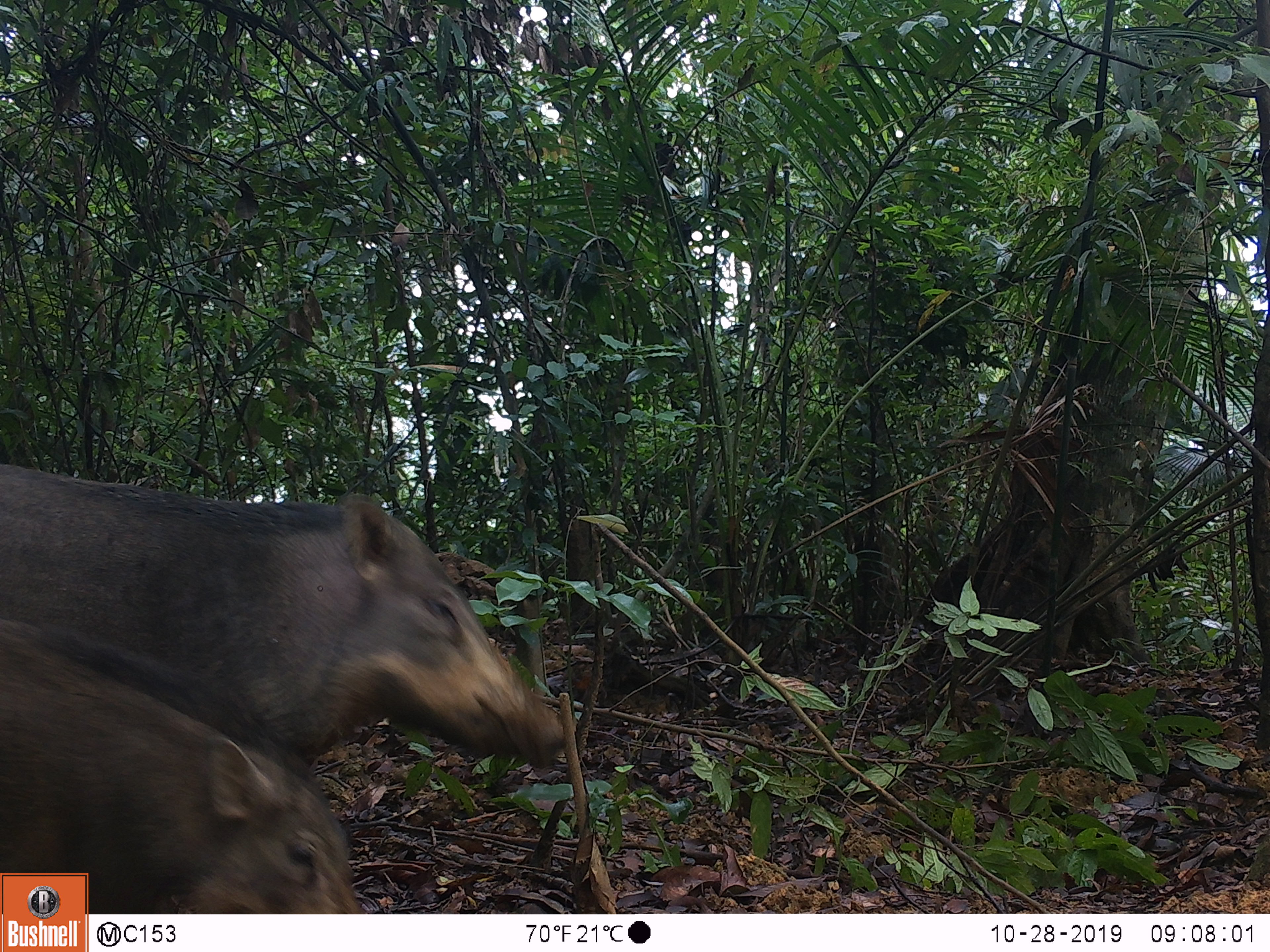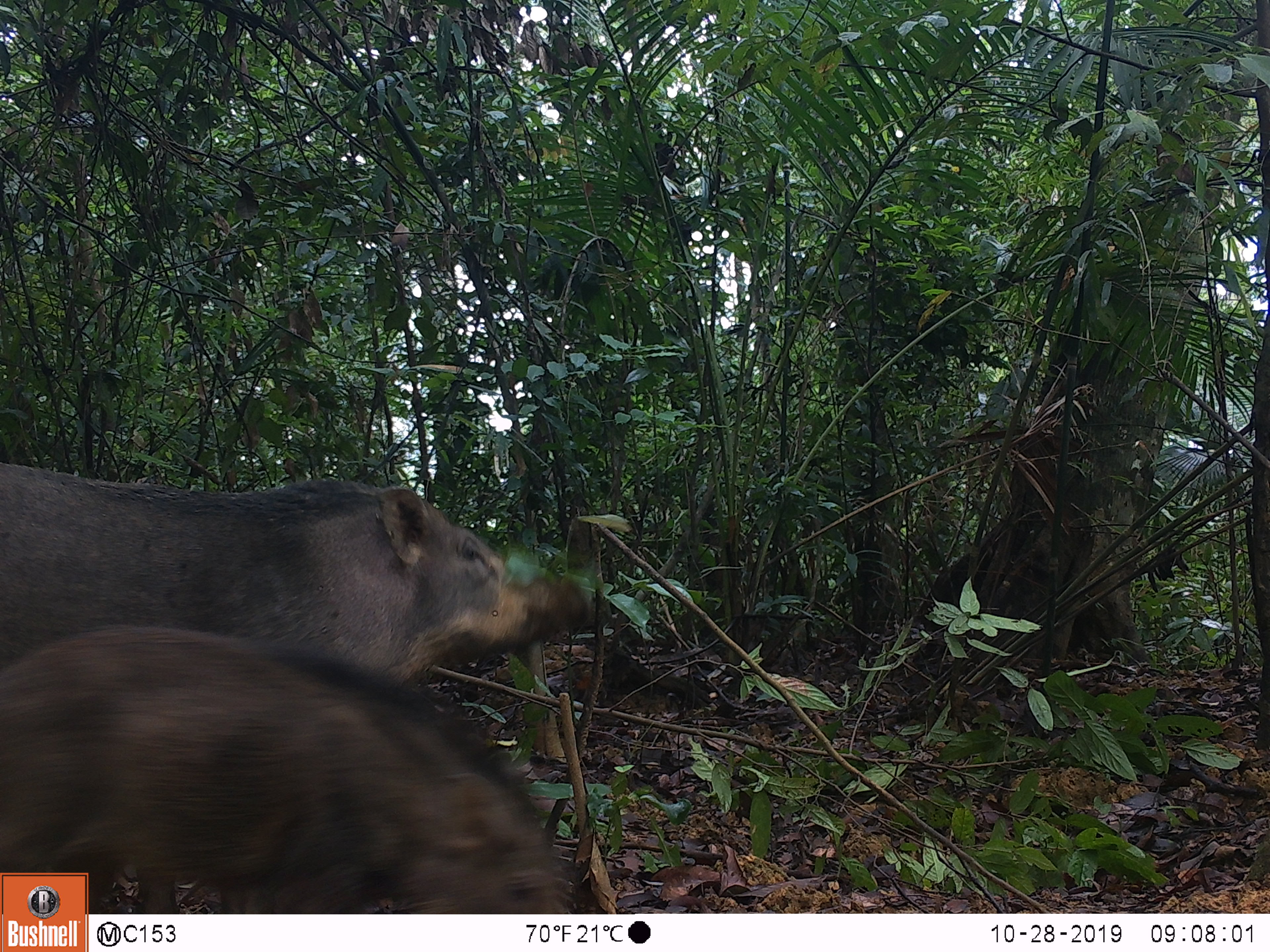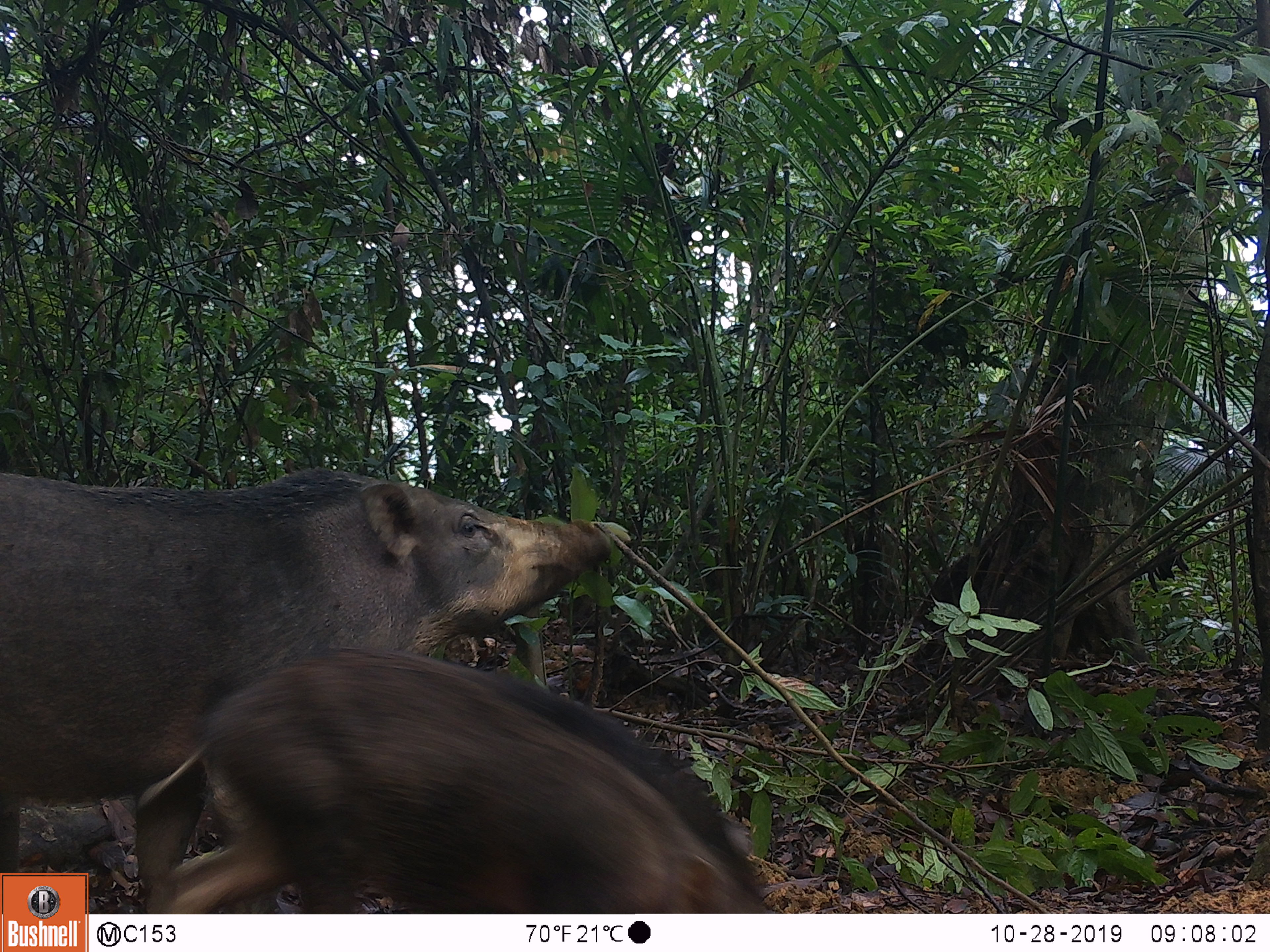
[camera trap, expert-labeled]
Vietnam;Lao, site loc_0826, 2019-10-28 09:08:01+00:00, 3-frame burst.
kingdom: Animalia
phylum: Chordata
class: Mammalia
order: Artiodactyla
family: Suidae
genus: Sus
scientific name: Sus scrofa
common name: eurasian wild pig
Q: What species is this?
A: Eurasian wild pig (Sus scrofa).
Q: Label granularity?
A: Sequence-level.